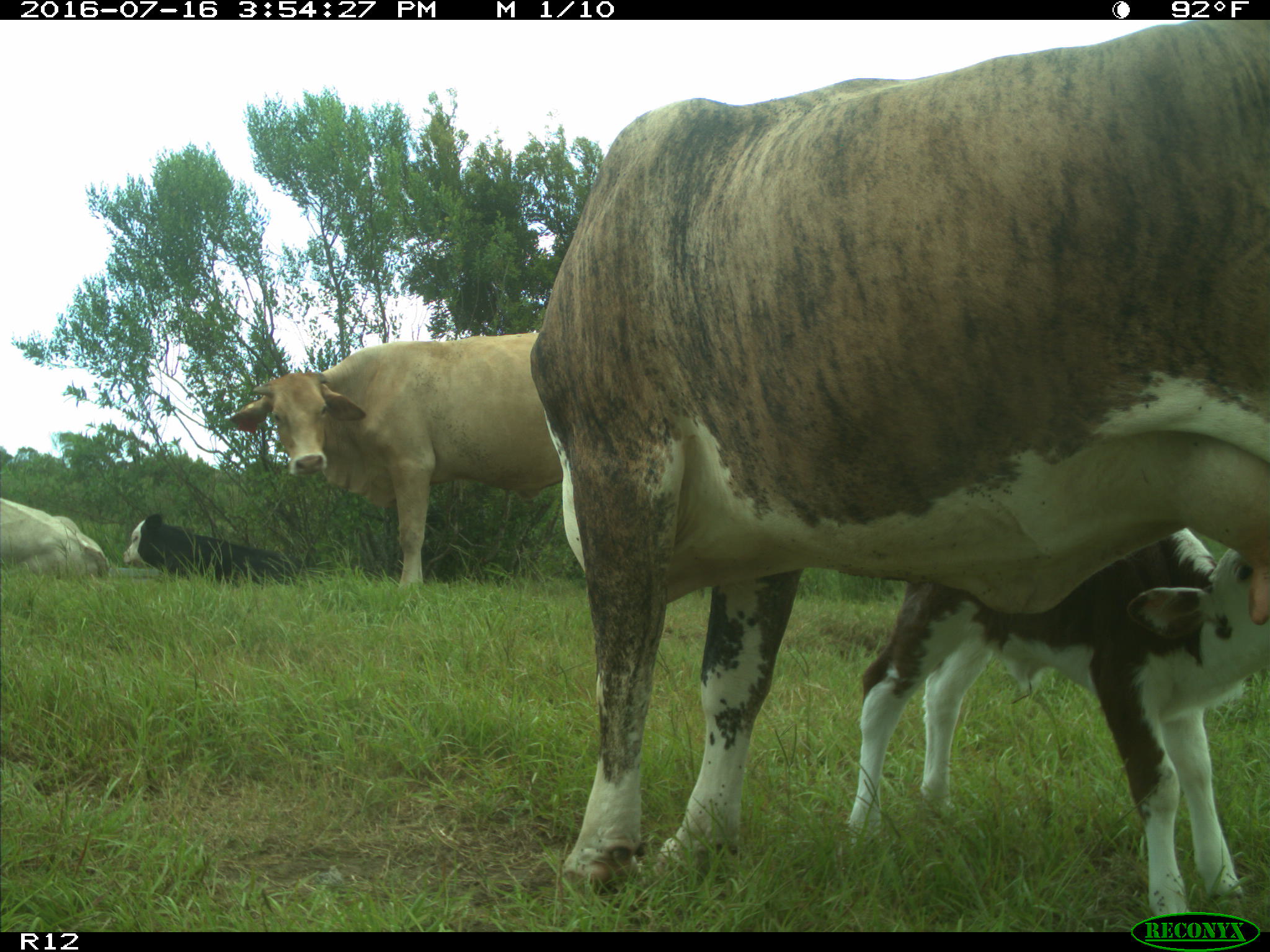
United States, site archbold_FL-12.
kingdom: Animalia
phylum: Chordata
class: Mammalia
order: Artiodactyla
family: Bovidae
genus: Bos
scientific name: Bos taurus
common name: domestic cow